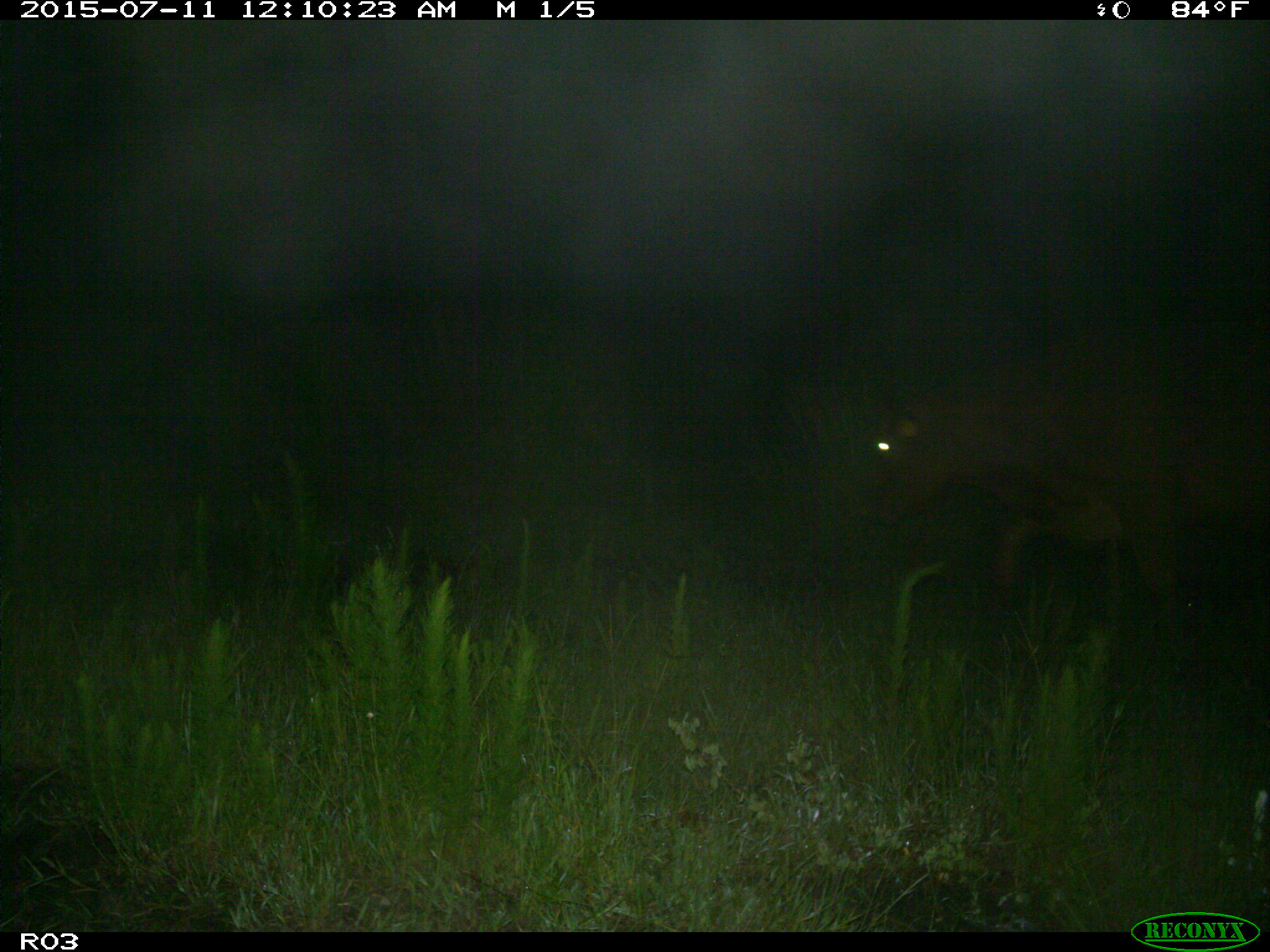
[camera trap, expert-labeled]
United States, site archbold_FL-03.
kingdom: Animalia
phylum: Chordata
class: Mammalia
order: Artiodactyla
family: Bovidae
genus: Bos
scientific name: Bos taurus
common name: domestic cow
Bos taurus (domestic cow).